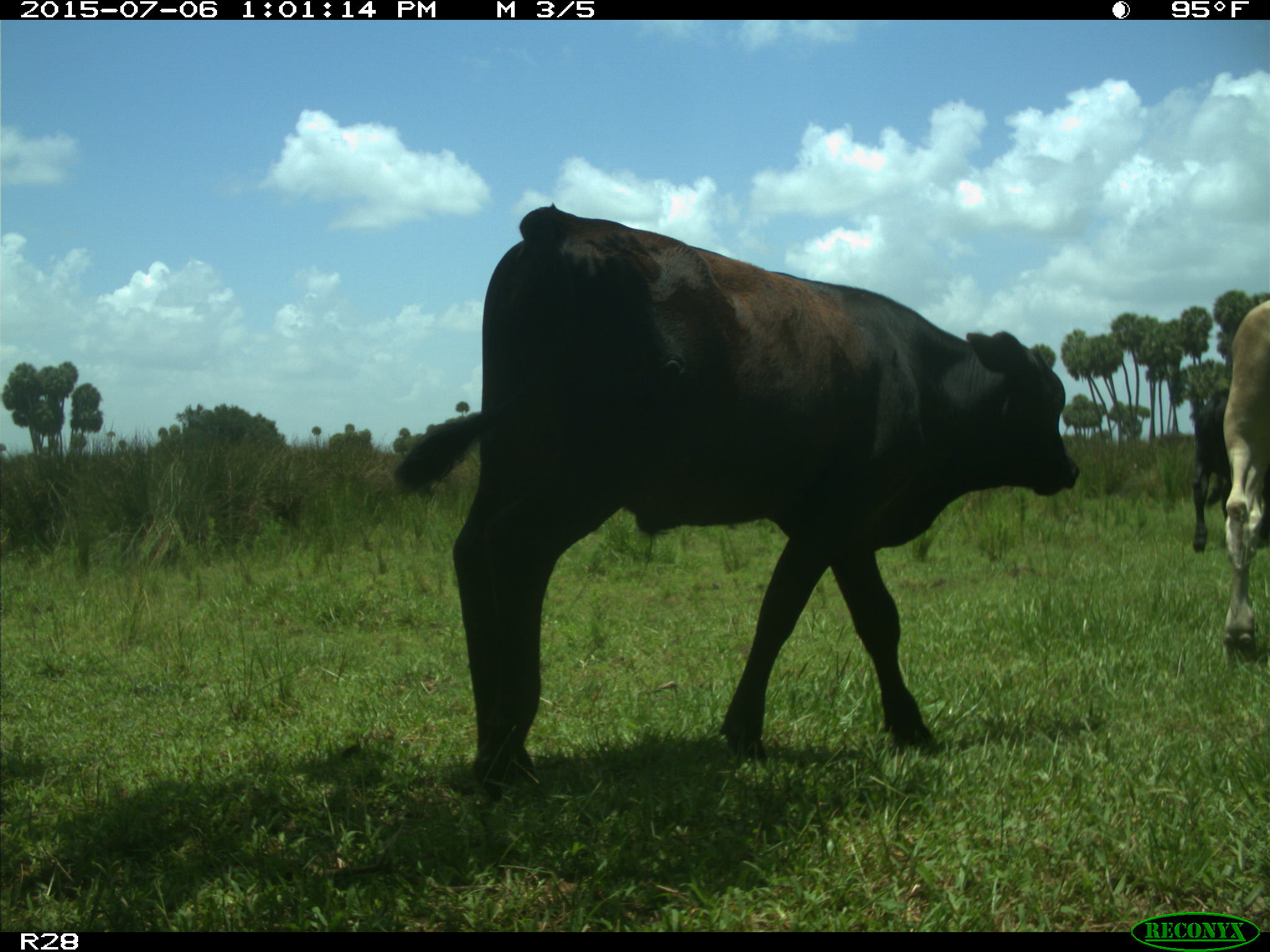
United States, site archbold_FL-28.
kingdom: Animalia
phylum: Chordata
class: Mammalia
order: Artiodactyla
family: Bovidae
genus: Bos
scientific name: Bos taurus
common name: domestic cow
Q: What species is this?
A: Bos taurus (domestic cow).